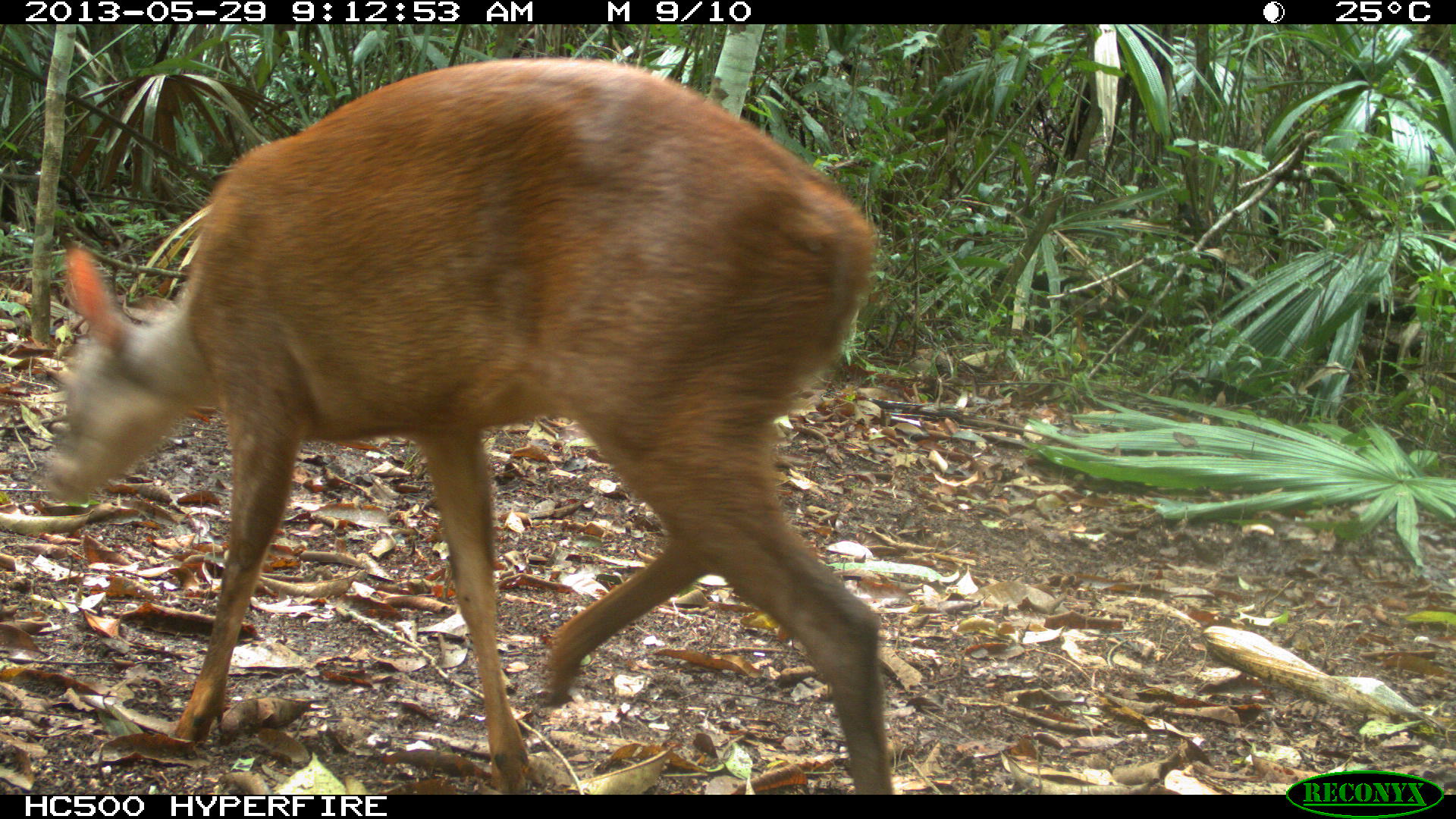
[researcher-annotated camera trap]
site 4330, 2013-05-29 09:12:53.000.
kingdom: Animalia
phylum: Chordata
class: Mammalia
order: Artiodactyla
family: Cervidae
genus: Mazama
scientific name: Mazama temama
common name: central american red brocket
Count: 1.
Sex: female.